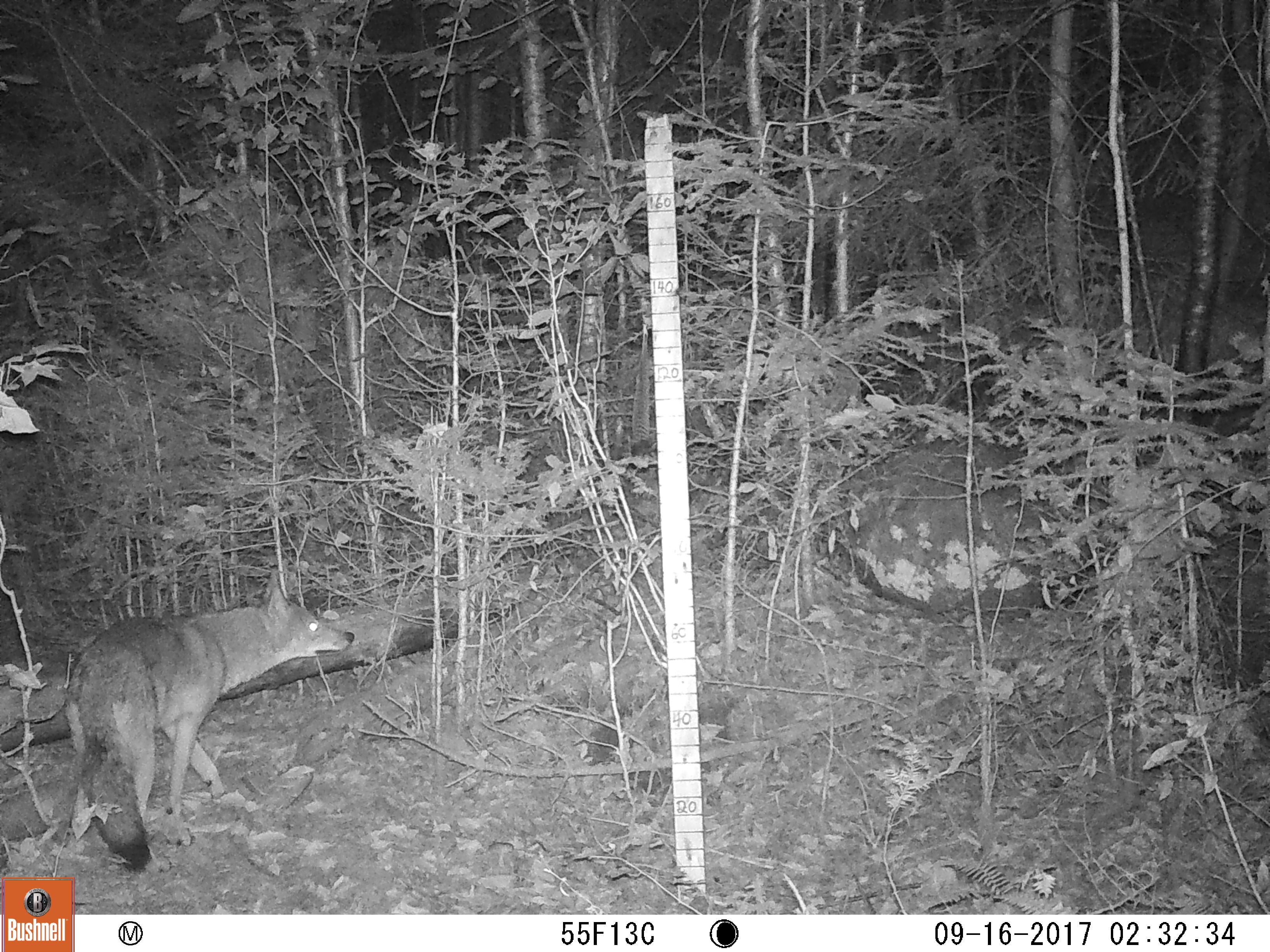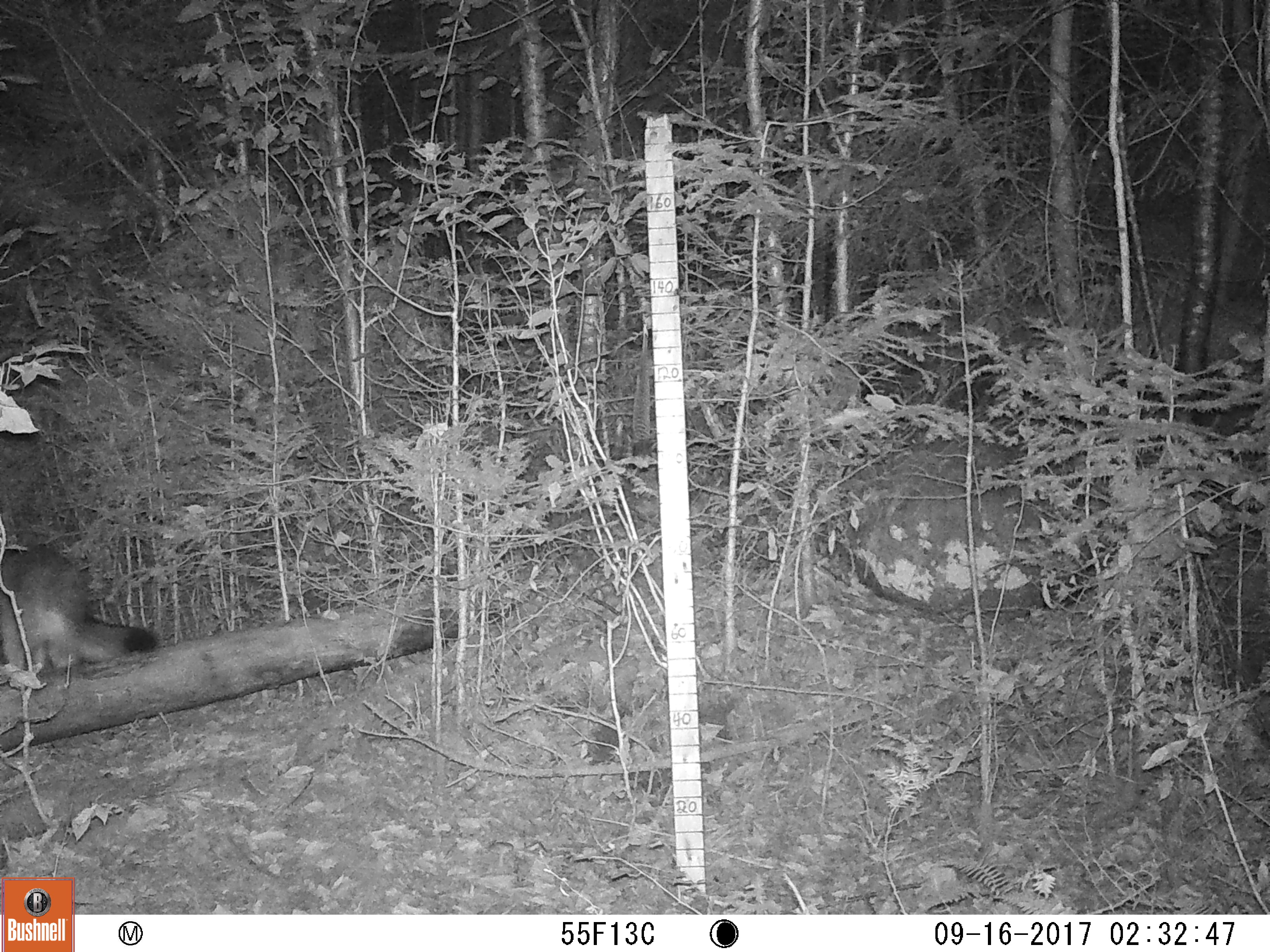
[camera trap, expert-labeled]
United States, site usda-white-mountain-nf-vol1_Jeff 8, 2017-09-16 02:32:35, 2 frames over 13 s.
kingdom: Animalia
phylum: Chordata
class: Mammalia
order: Carnivora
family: Canidae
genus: Canis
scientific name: Canis latrans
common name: coyote